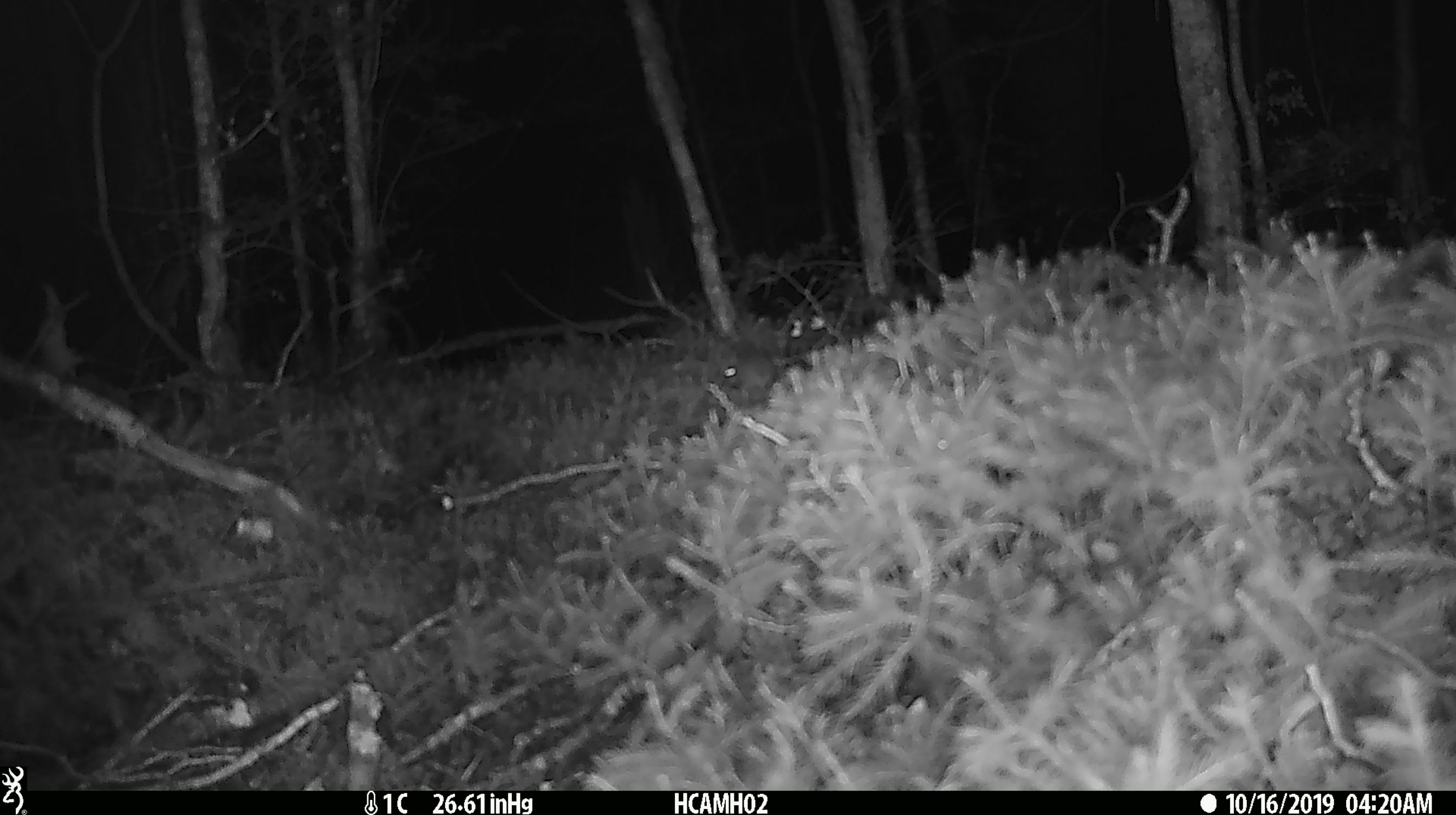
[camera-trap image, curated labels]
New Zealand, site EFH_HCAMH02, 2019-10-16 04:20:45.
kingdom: Animalia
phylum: Chordata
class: Mammalia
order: Rodentia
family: Muridae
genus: Mus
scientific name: Mus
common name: mouse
Mouse (Mus).